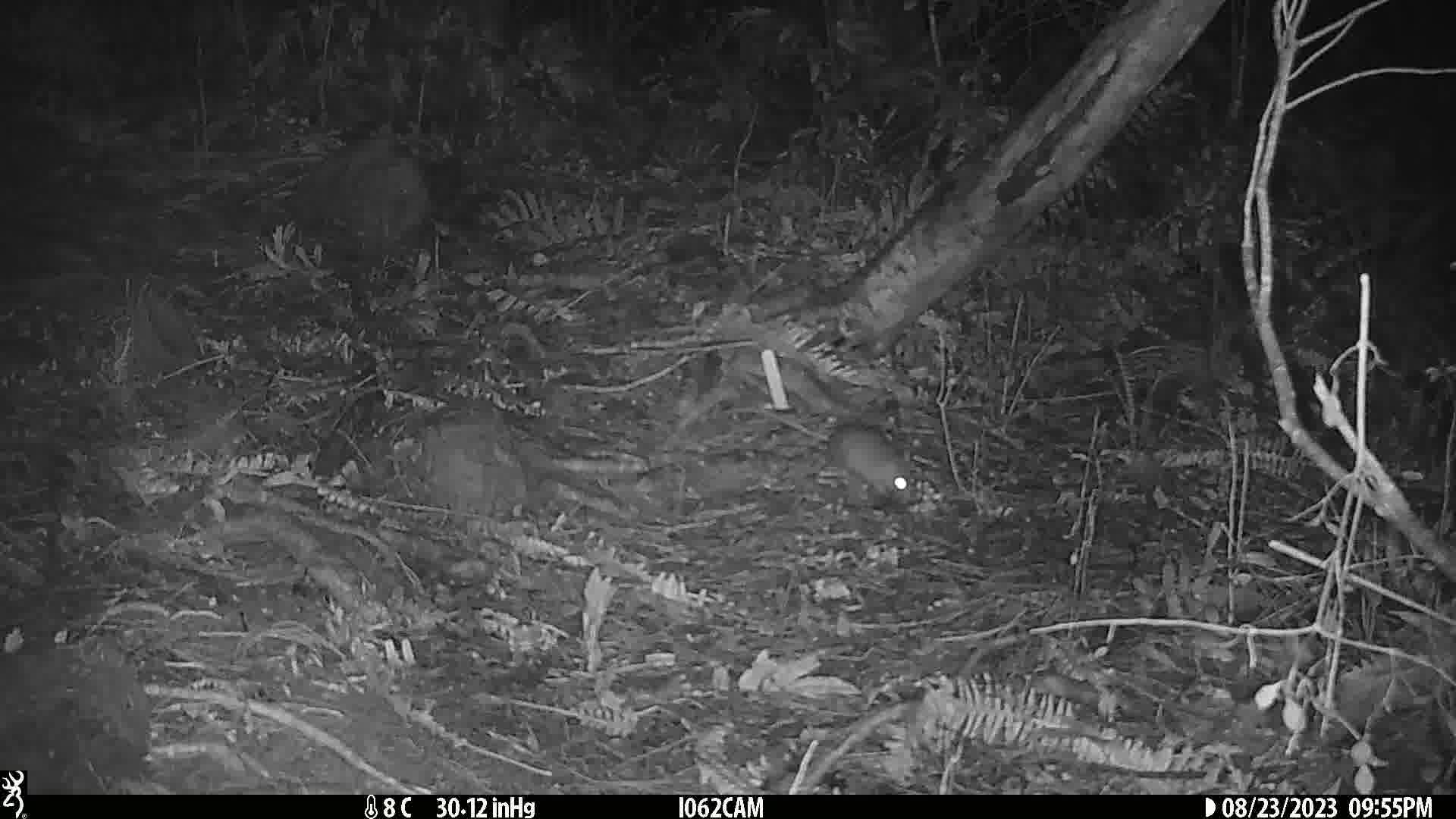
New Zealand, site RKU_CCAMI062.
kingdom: Animalia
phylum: Chordata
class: Mammalia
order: Rodentia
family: Muridae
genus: Rattus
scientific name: Rattus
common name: rat